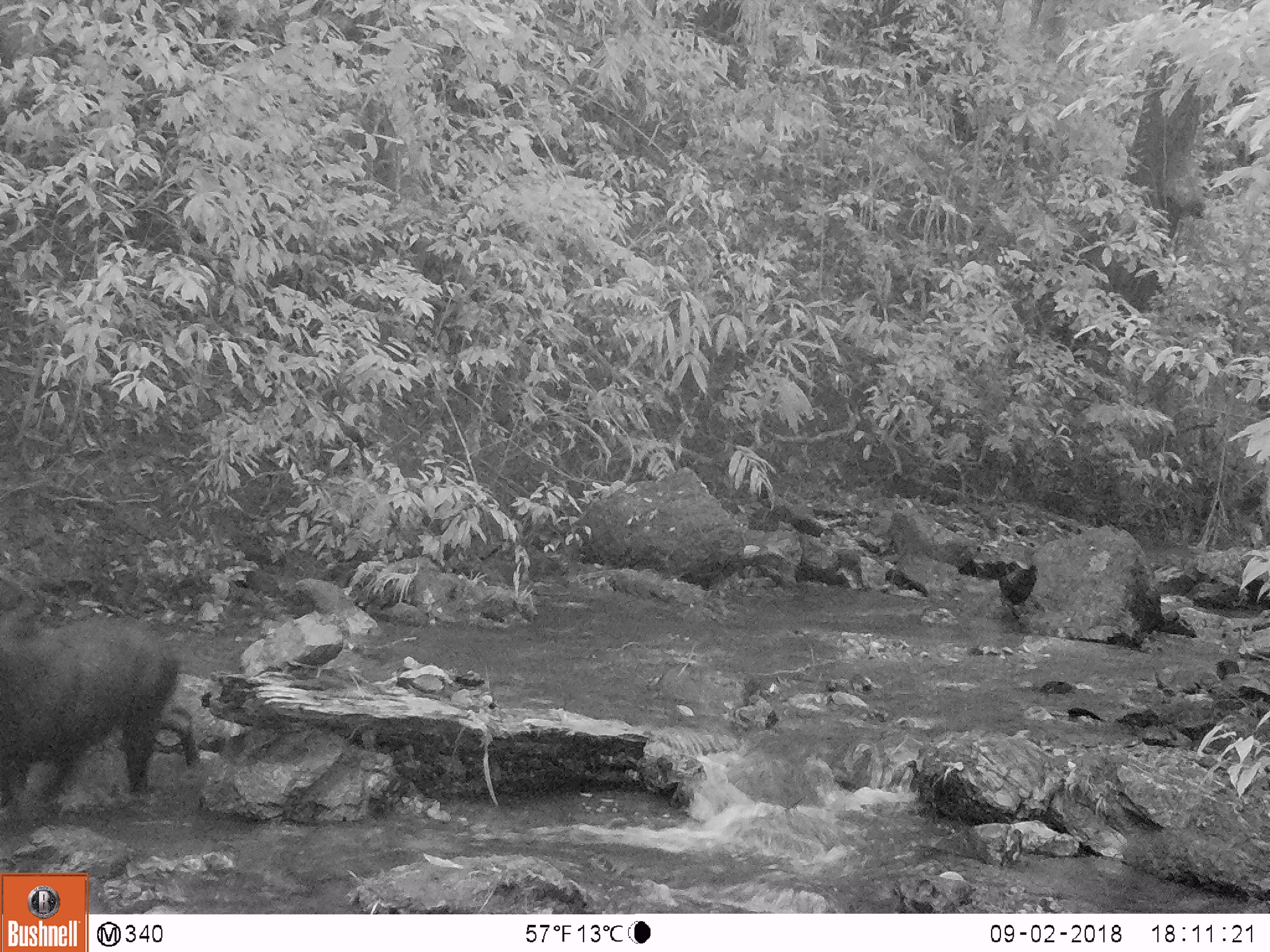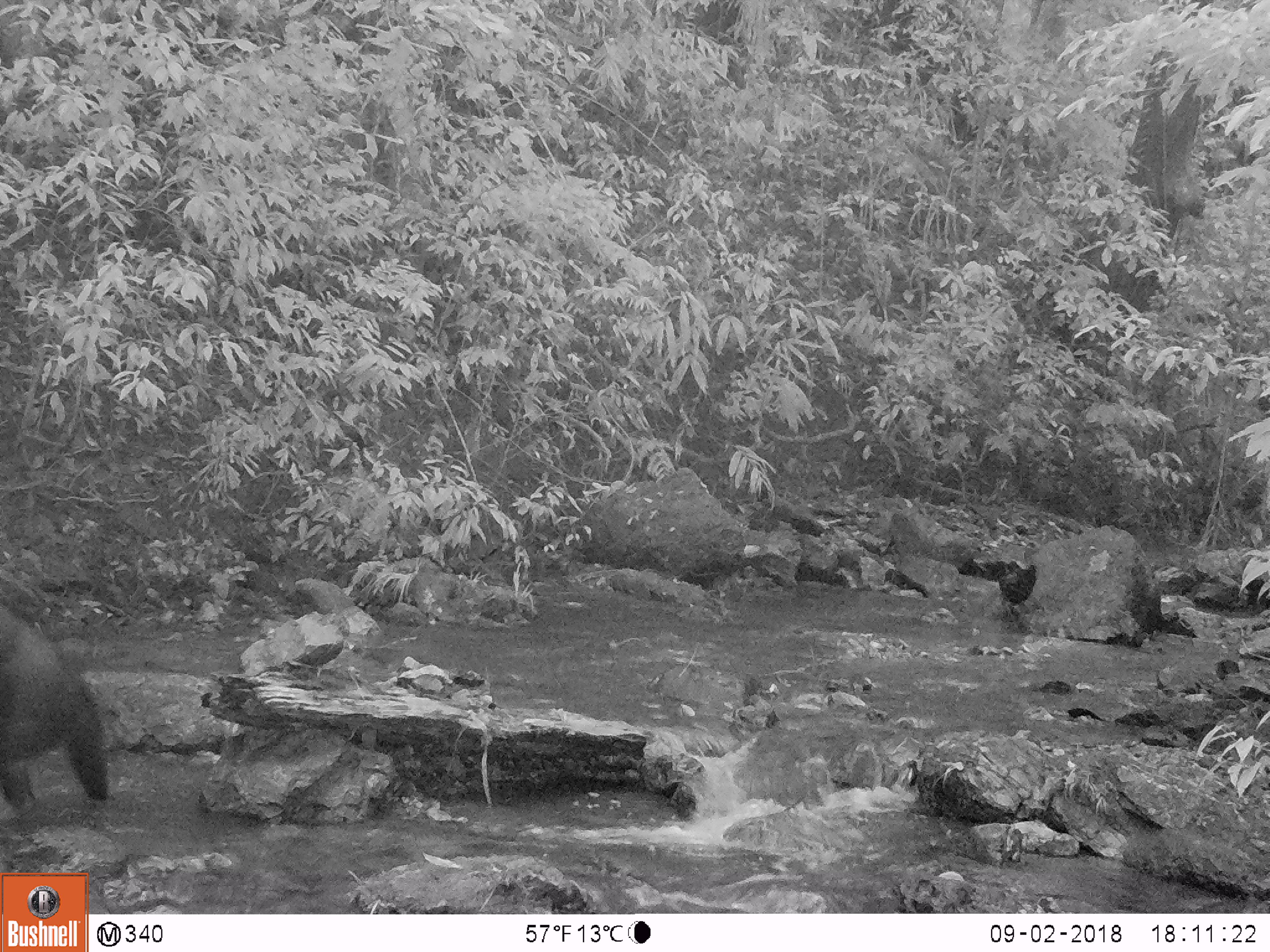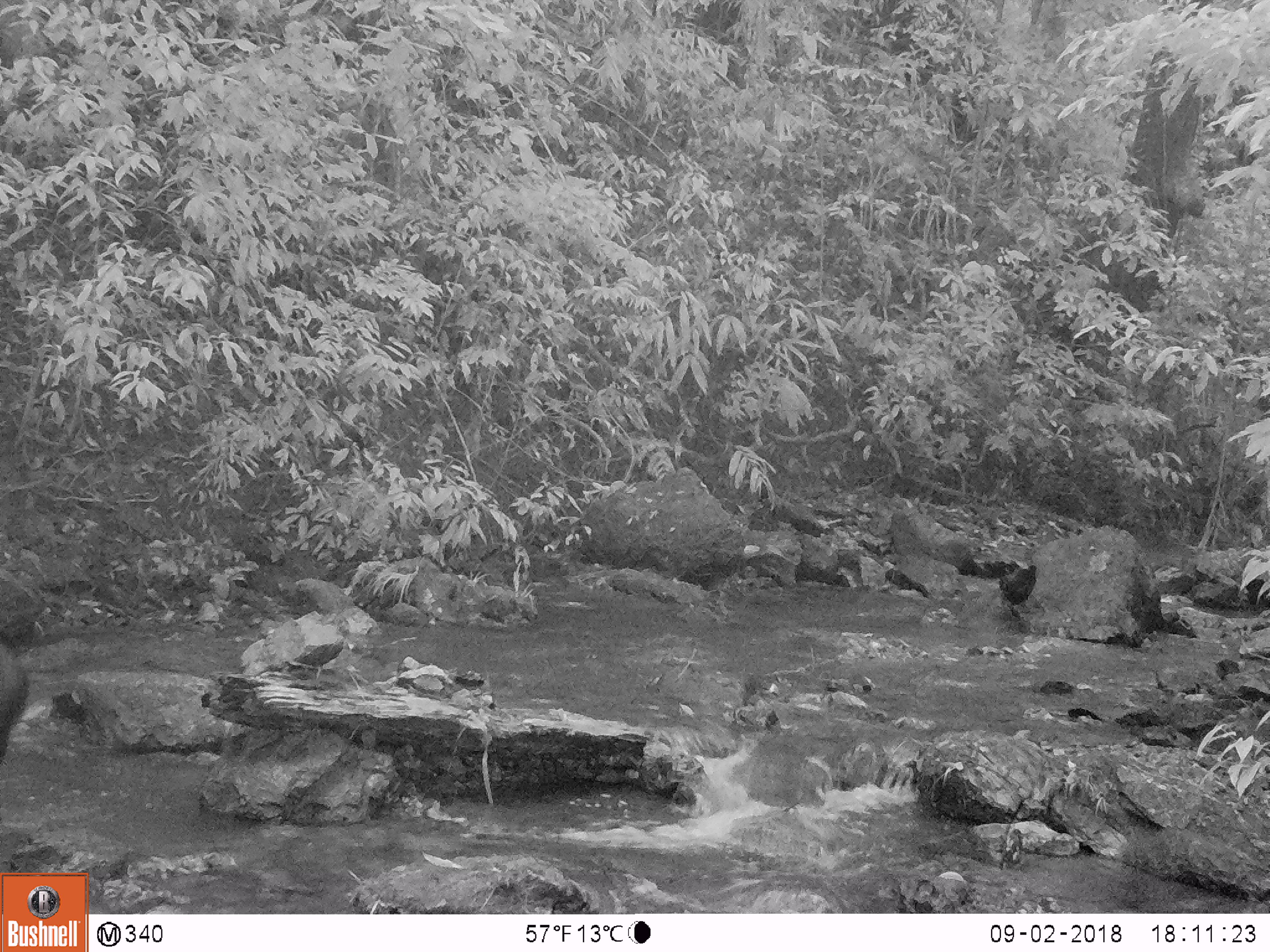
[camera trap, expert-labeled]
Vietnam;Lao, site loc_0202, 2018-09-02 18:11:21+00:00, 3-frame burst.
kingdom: Animalia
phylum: Chordata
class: Mammalia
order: Artiodactyla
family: Bovidae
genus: Capricornis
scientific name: Capricornis sumatraensis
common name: chinese serow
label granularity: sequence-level